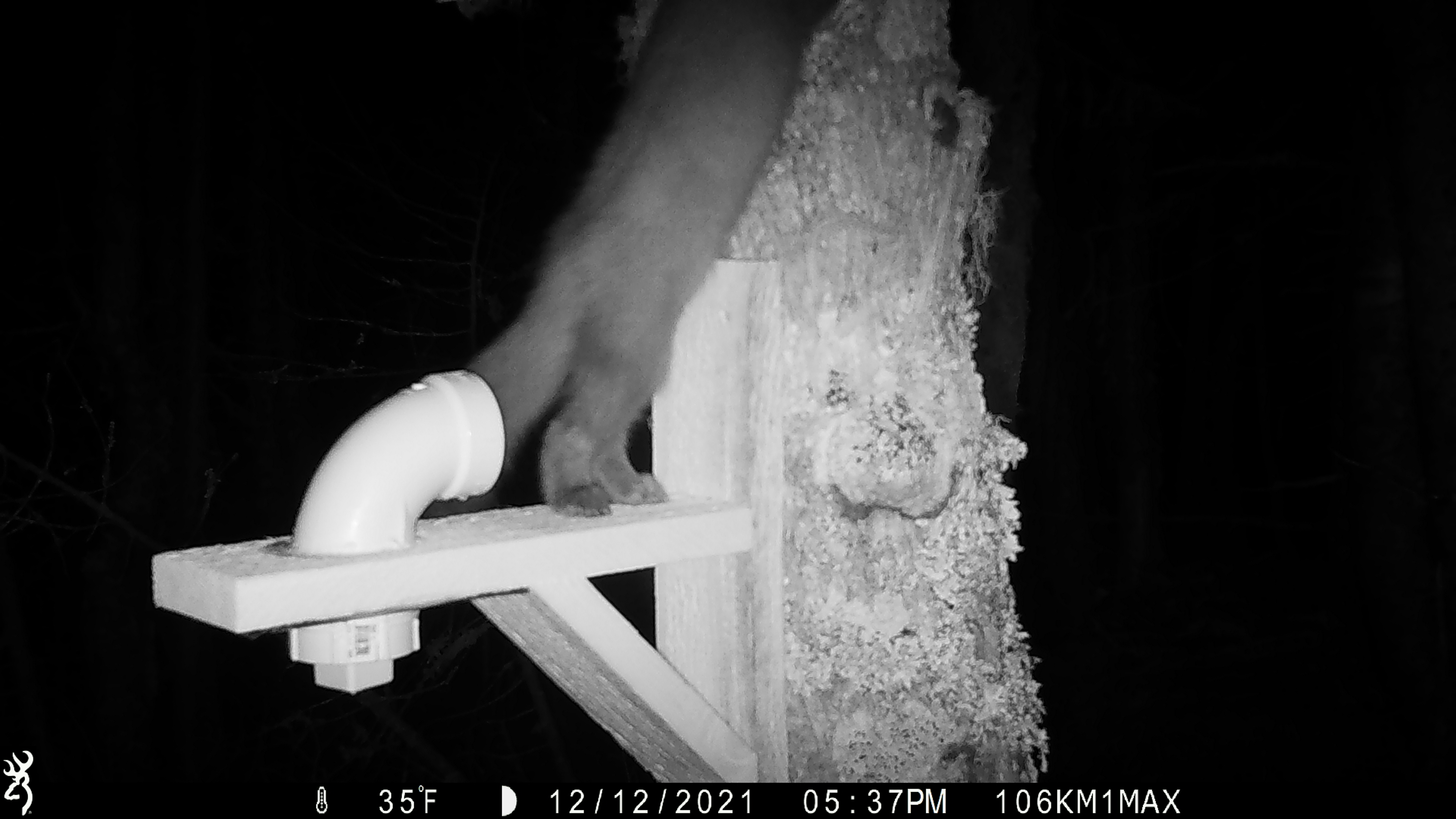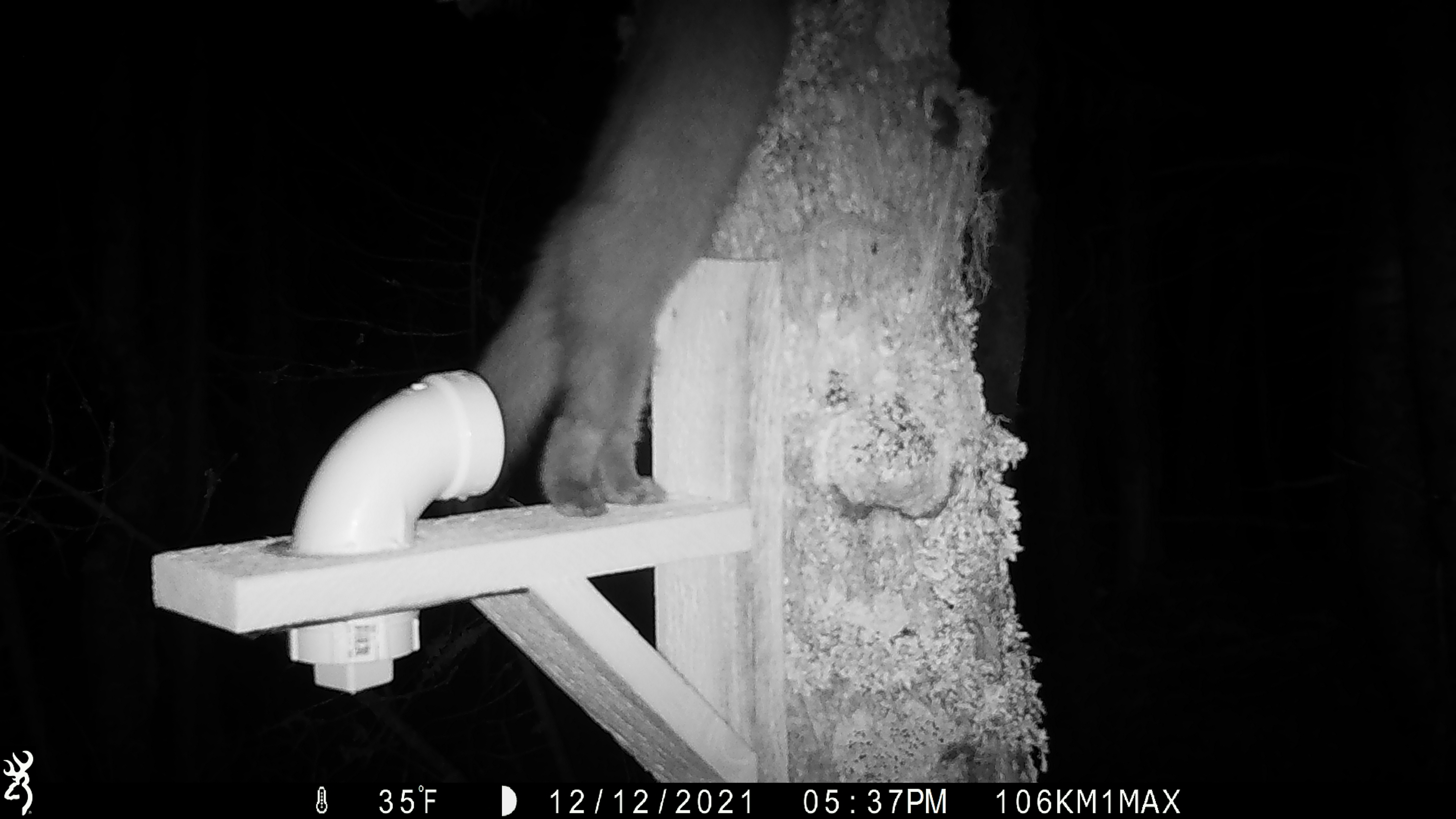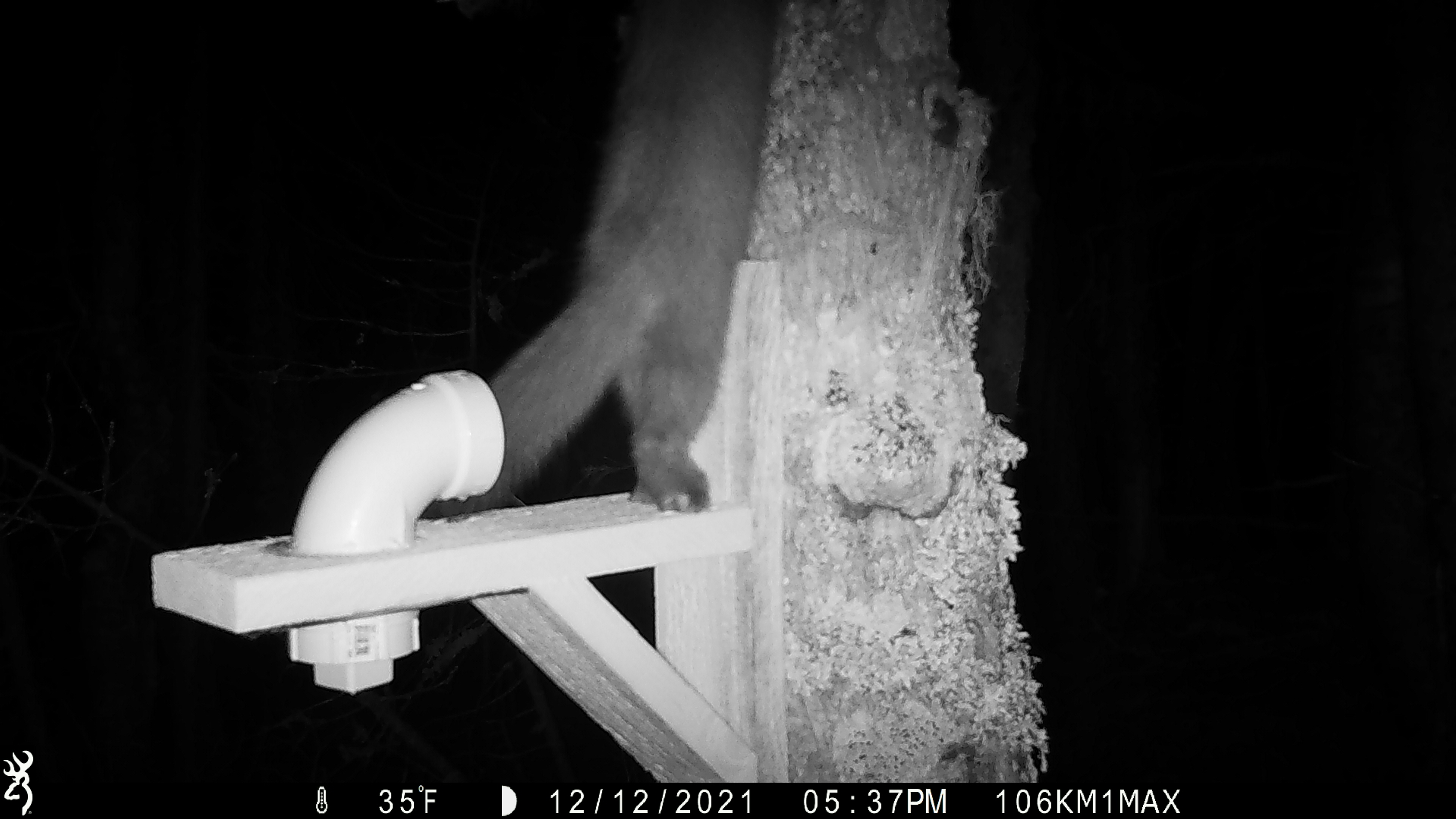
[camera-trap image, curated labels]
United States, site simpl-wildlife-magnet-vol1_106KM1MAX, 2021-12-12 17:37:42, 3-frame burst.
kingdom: Animalia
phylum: Chordata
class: Mammalia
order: Carnivora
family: Mustelidae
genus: Martes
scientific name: Martes americana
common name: american marten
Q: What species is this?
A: American marten (Martes americana).